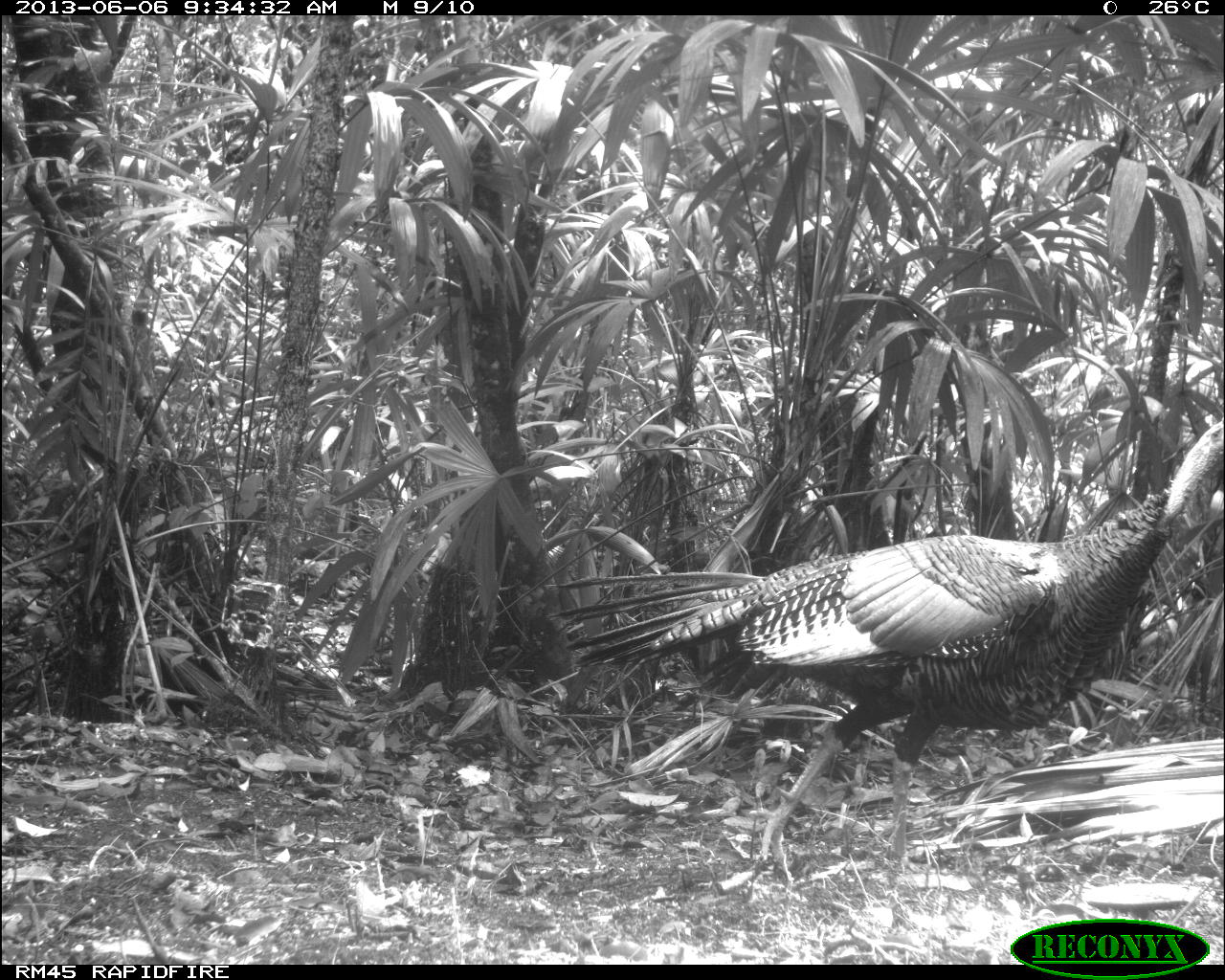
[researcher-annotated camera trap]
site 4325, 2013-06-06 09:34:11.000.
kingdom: Animalia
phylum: Chordata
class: Aves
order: Galliformes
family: Phasianidae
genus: Meleagris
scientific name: Meleagris ocellata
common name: ocellated turkey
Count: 1.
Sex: male.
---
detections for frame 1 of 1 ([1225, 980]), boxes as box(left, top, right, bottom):
meleagris ocellata: box(543, 415, 1225, 885)